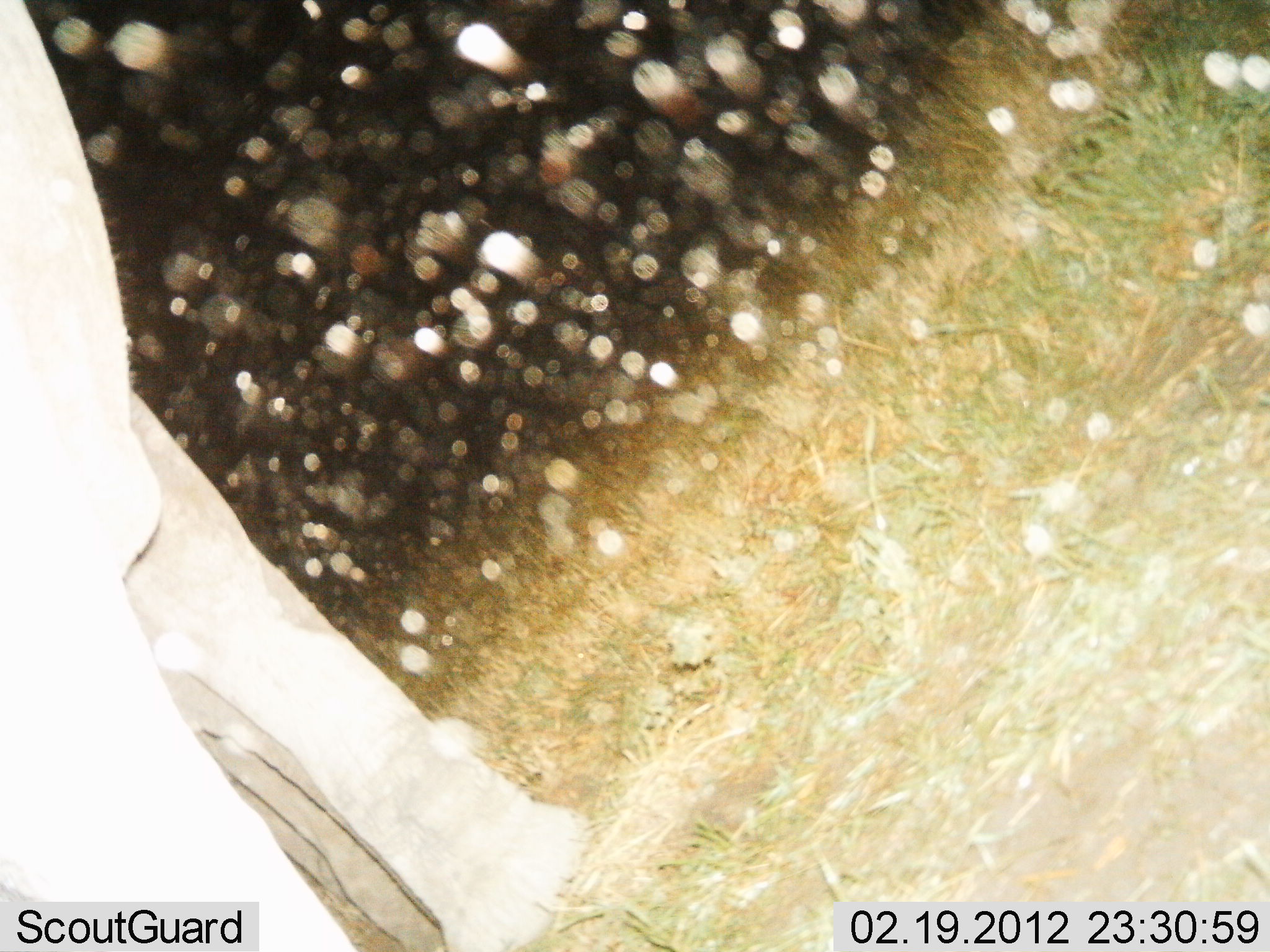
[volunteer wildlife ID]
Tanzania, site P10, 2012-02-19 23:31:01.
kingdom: Animalia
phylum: Chordata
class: Mammalia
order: Proboscidea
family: Elephantidae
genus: Loxodonta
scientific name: Loxodonta africana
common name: african bush elephant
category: elephant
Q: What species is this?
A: Elephant (african bush elephant) (Loxodonta africana).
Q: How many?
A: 1.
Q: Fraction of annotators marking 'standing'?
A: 92%.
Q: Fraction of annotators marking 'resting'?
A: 0%.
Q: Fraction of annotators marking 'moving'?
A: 0%.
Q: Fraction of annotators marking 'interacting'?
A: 8%.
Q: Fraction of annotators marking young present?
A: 8%.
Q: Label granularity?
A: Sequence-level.